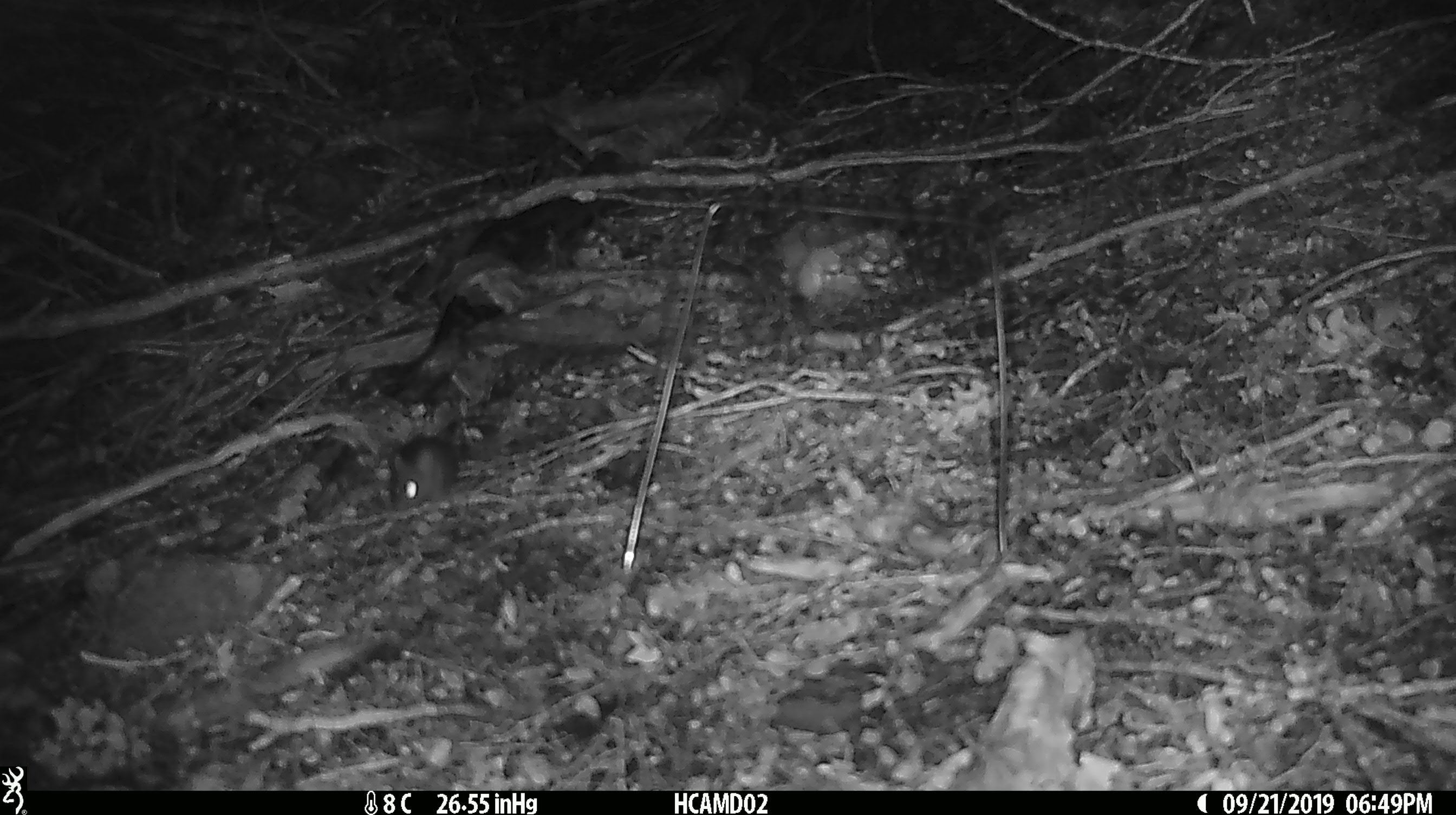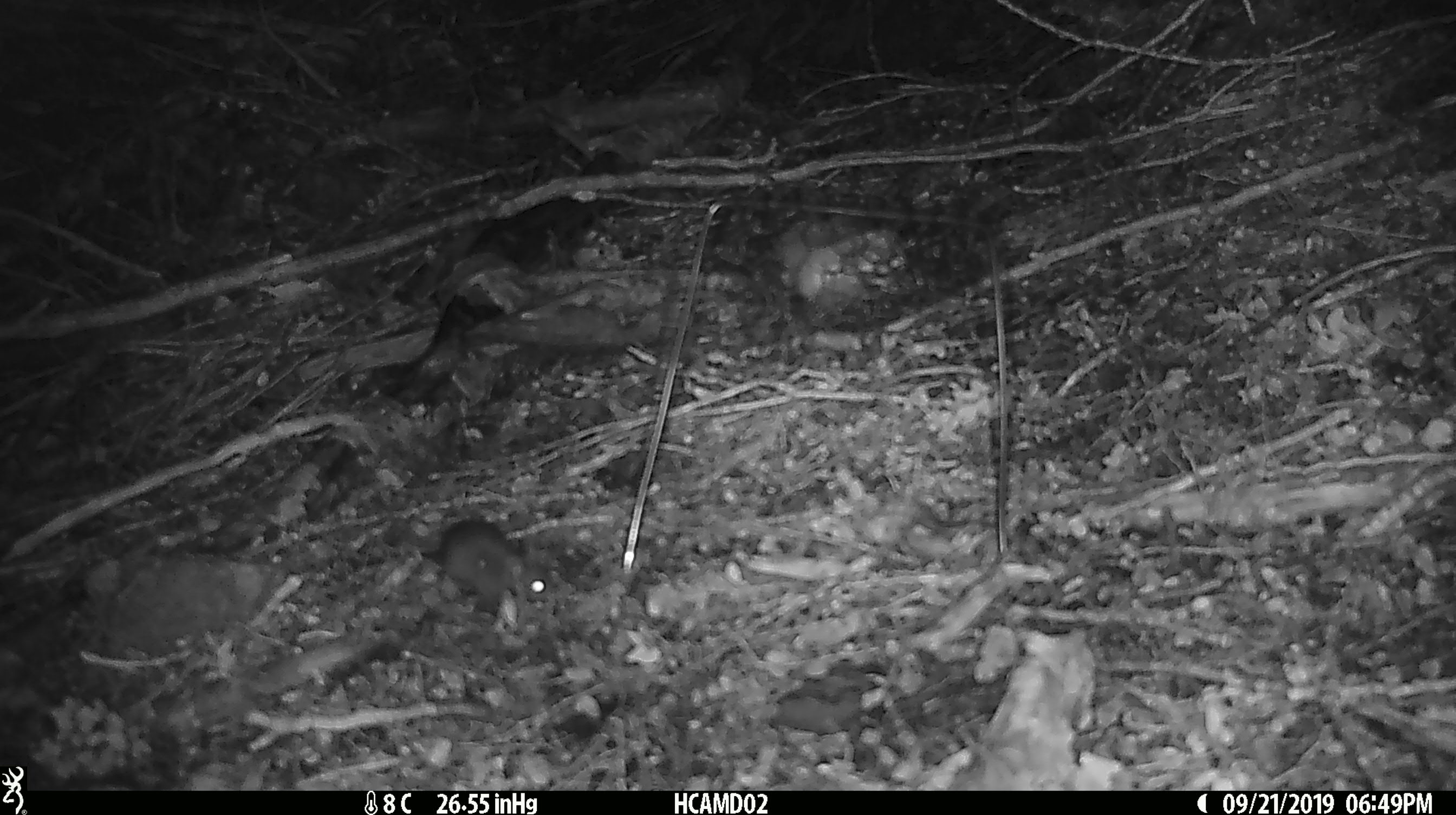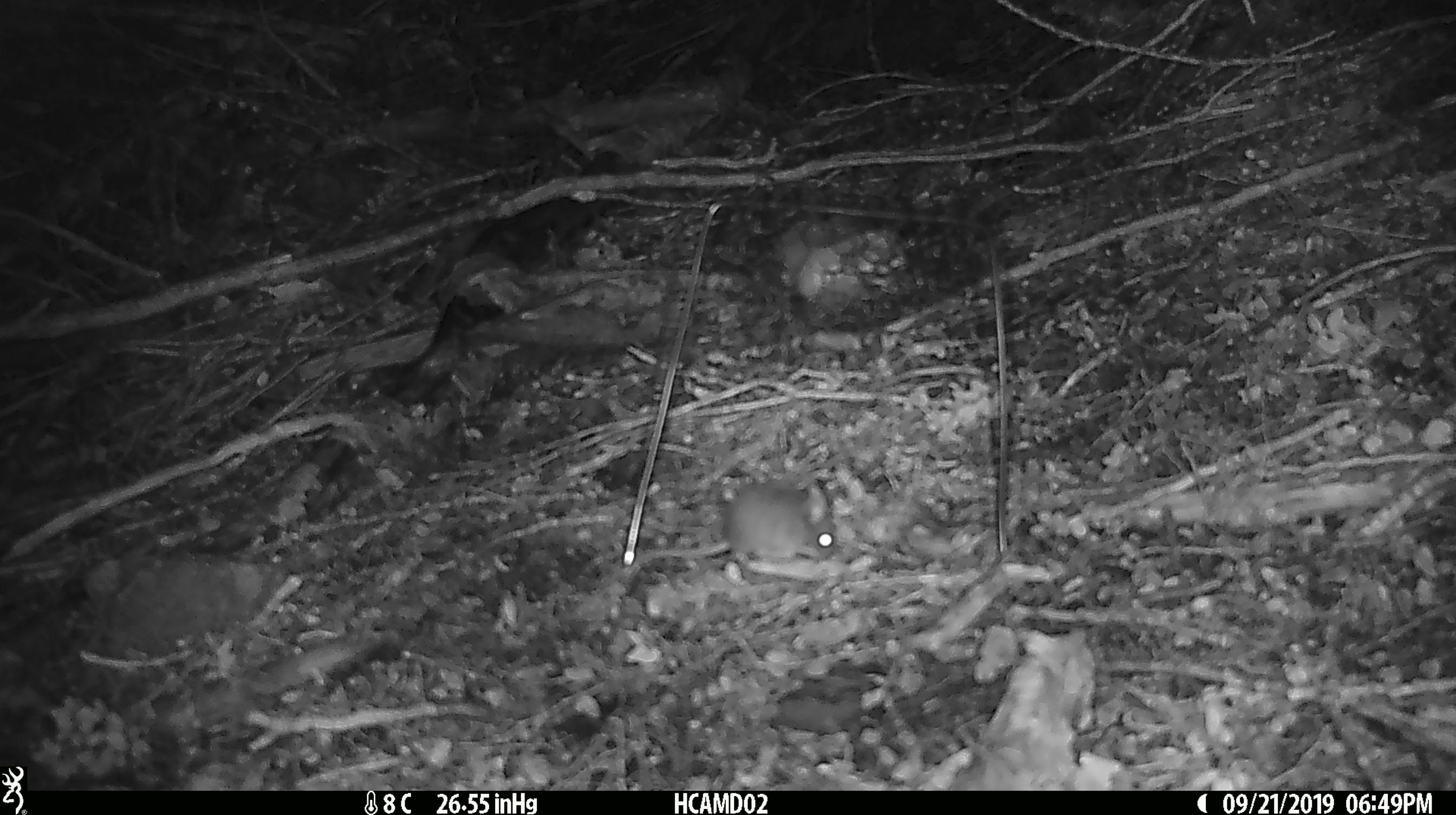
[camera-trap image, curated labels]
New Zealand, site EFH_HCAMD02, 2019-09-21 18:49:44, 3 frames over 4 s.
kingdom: Animalia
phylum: Chordata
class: Mammalia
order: Rodentia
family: Muridae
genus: Mus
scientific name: Mus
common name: mouse